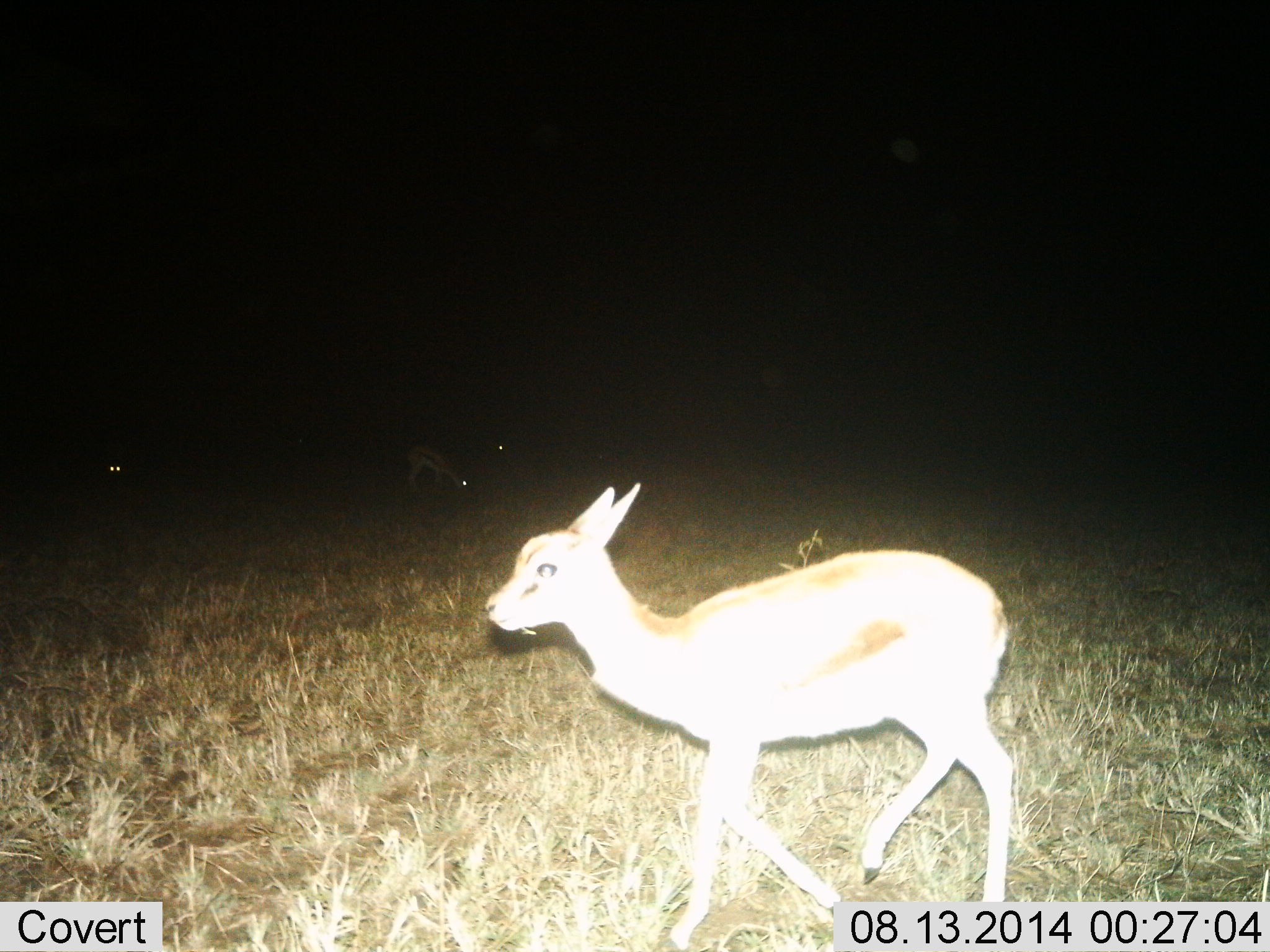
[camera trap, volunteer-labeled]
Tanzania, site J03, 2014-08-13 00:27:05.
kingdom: Animalia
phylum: Chordata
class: Mammalia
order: Artiodactyla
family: Bovidae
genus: Eudorcas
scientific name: Eudorcas thomsonii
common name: thomson's gazelle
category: gazellethomsons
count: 2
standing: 30%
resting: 0%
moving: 80%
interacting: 0%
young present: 20%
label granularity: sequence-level